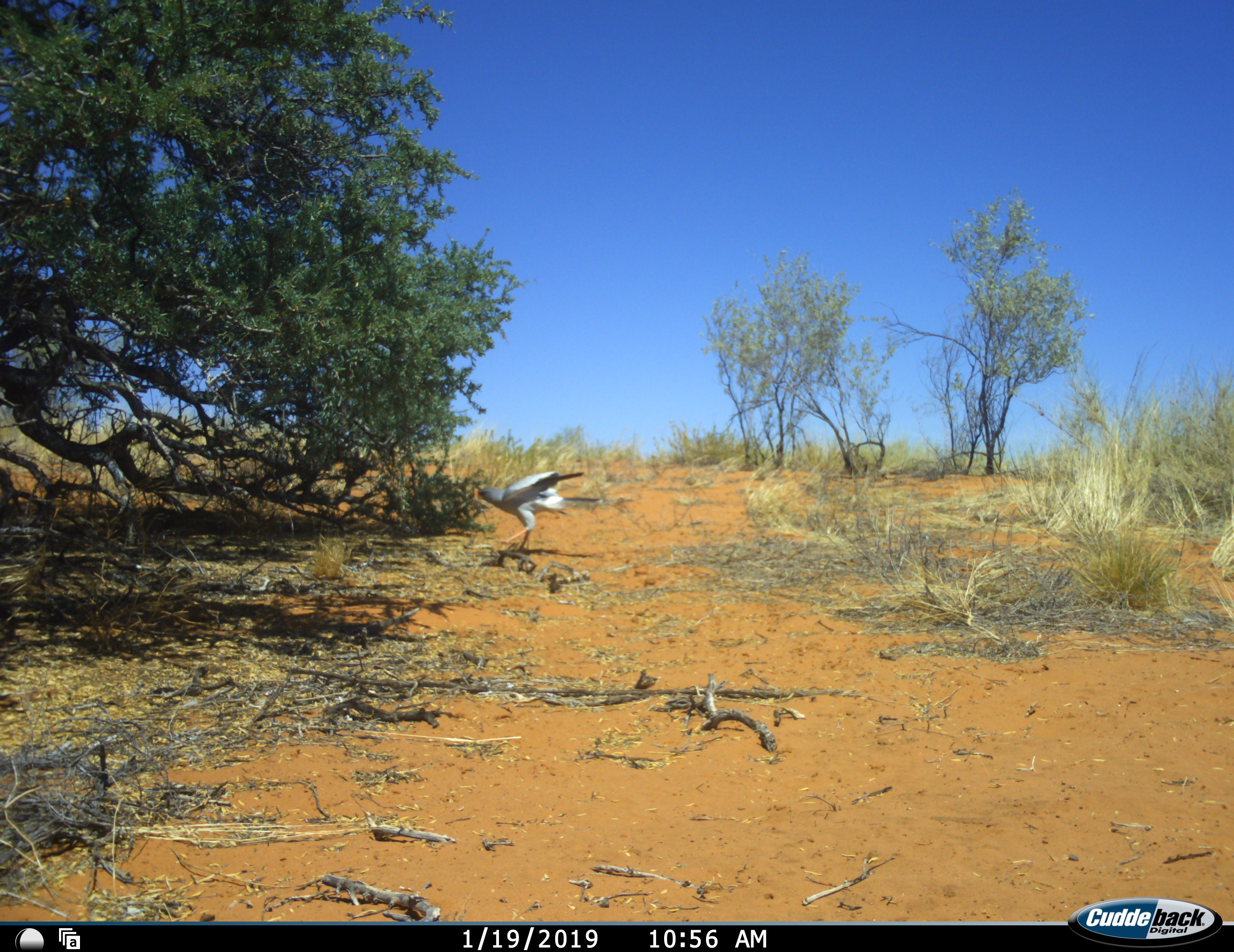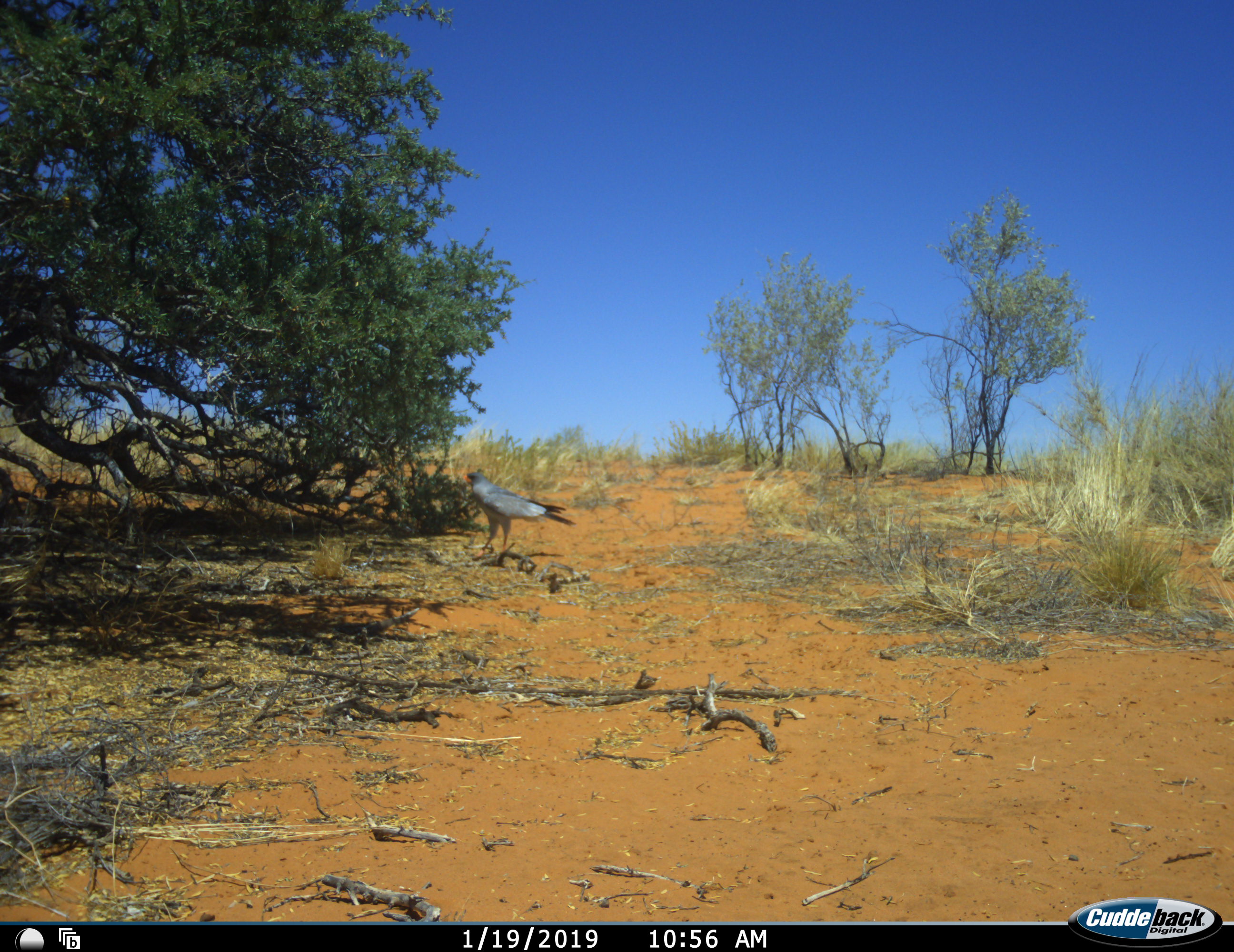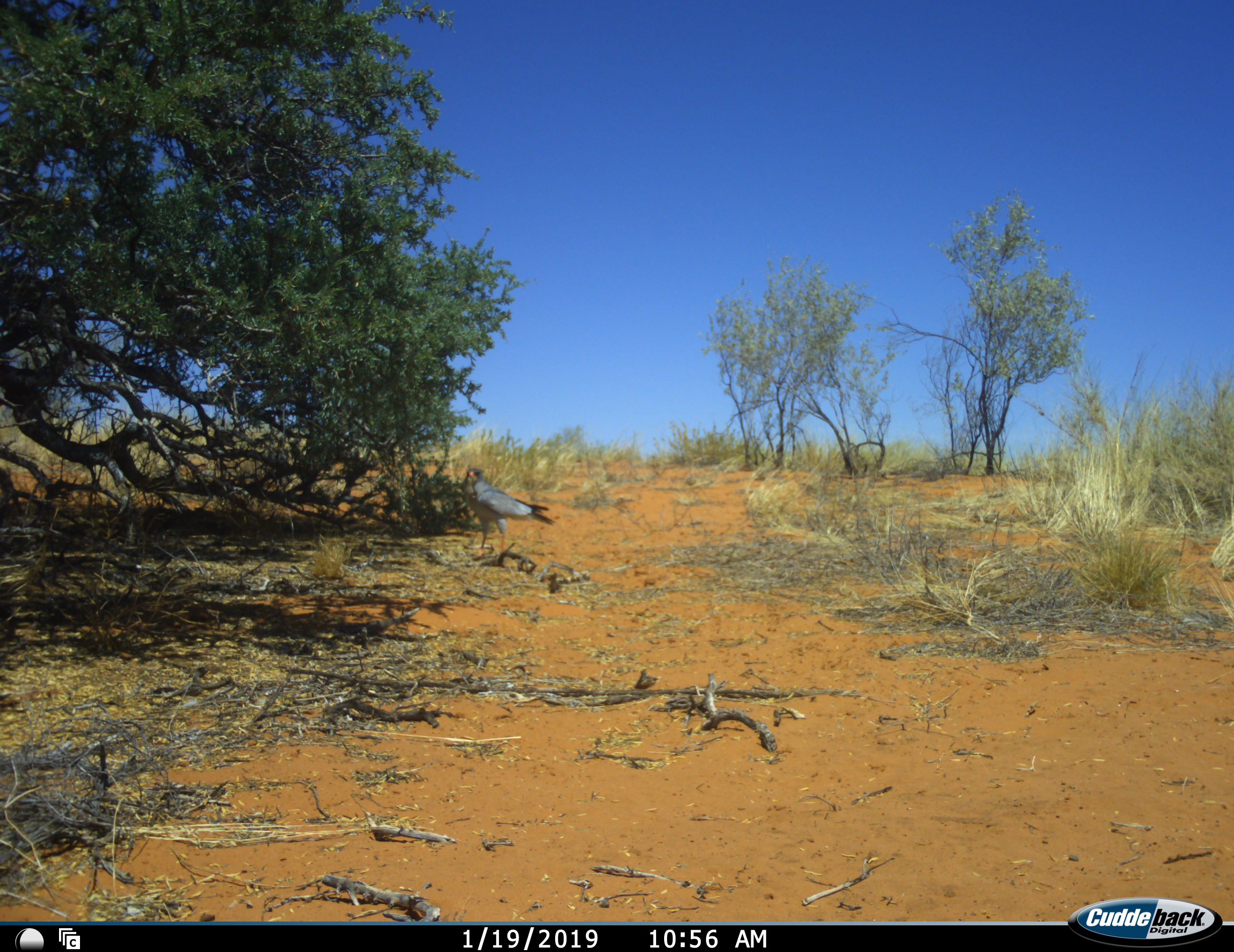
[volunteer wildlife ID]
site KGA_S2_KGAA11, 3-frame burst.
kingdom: Animalia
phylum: Chordata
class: Aves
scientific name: Aves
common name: bird of prey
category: birdofprey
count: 1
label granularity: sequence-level